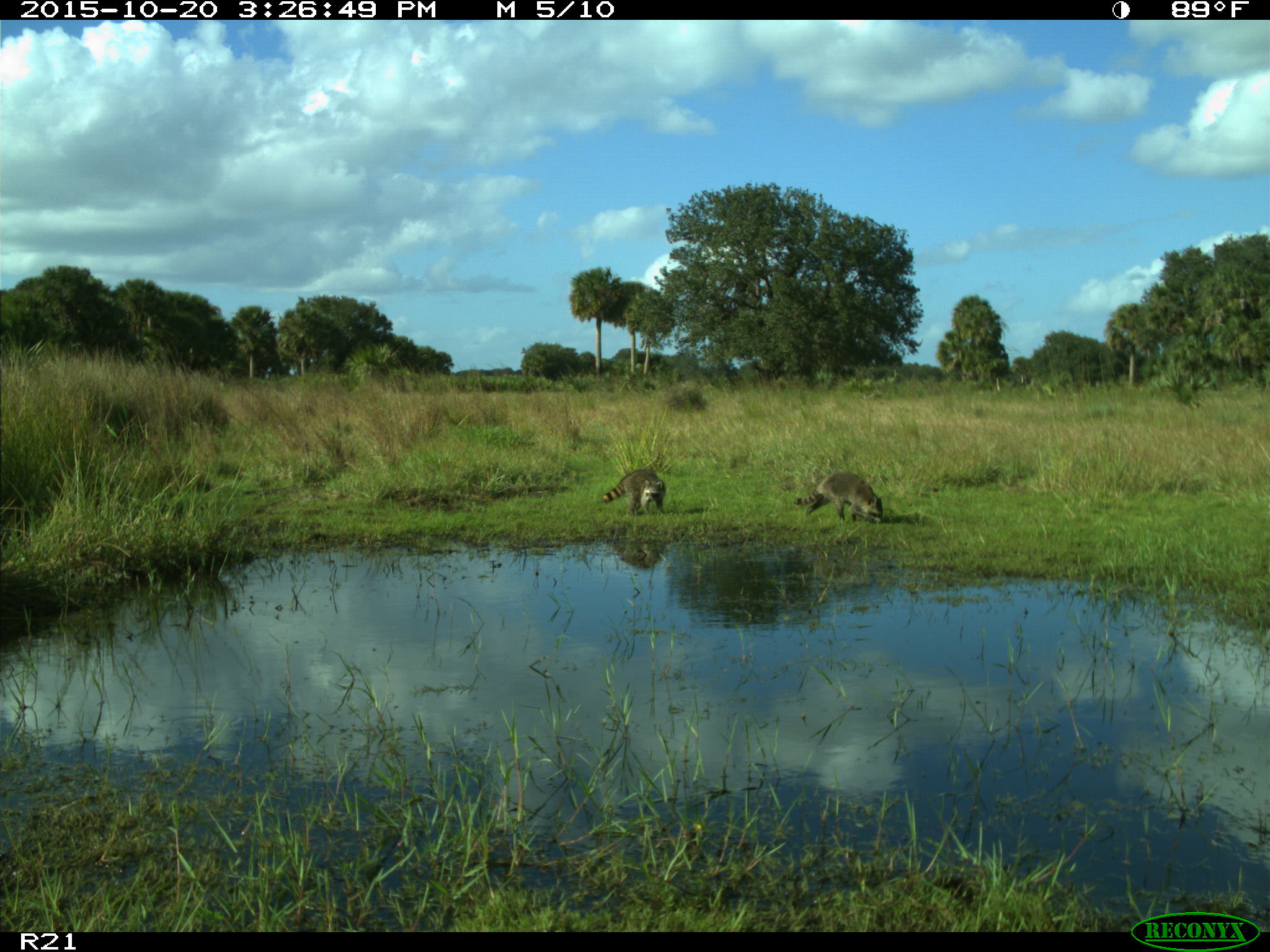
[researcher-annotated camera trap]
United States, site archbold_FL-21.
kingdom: Animalia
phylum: Chordata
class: Mammalia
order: Carnivora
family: Procyonidae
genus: Procyon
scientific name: Procyon lotor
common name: common raccoon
Procyon lotor (common raccoon).